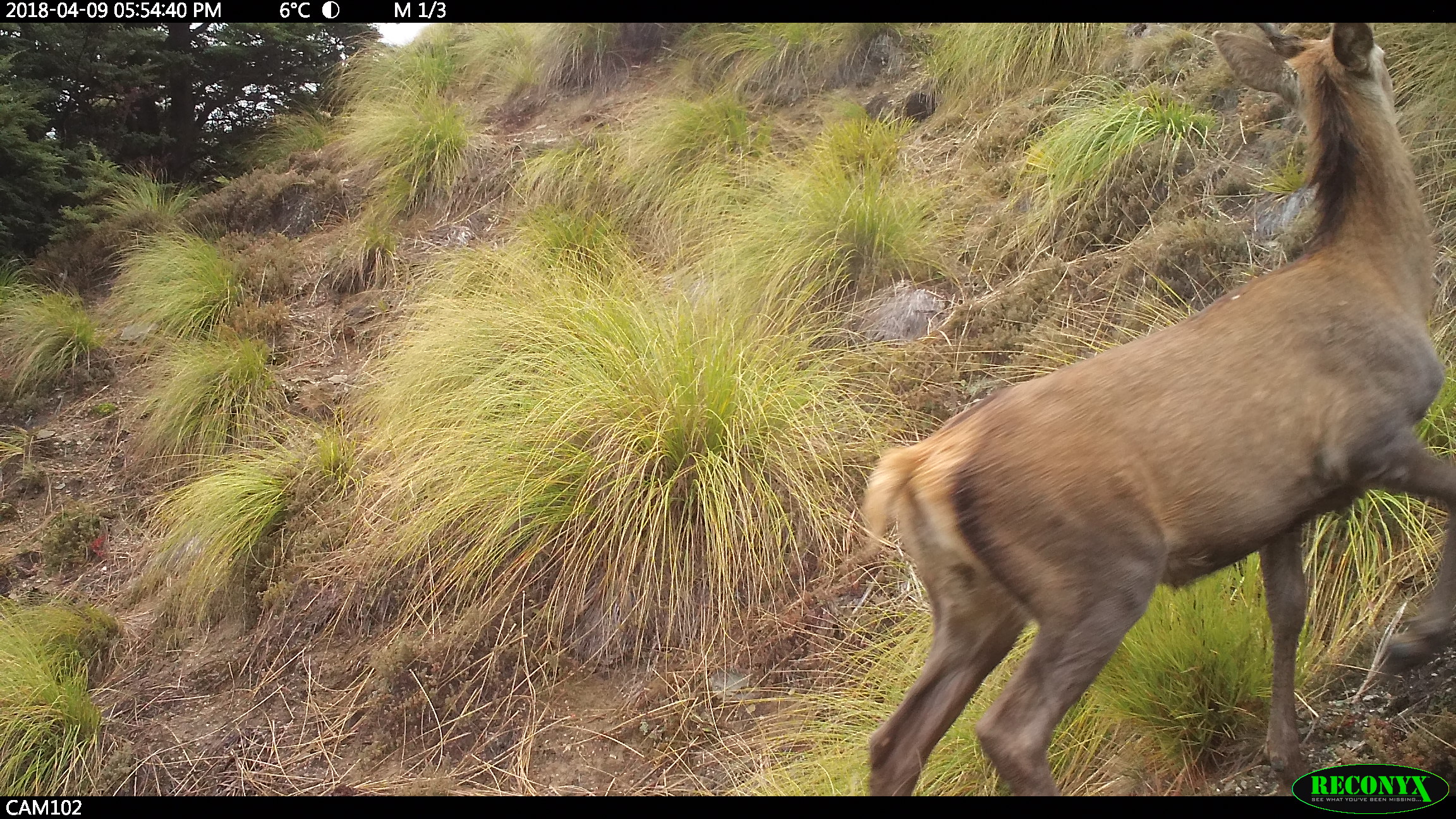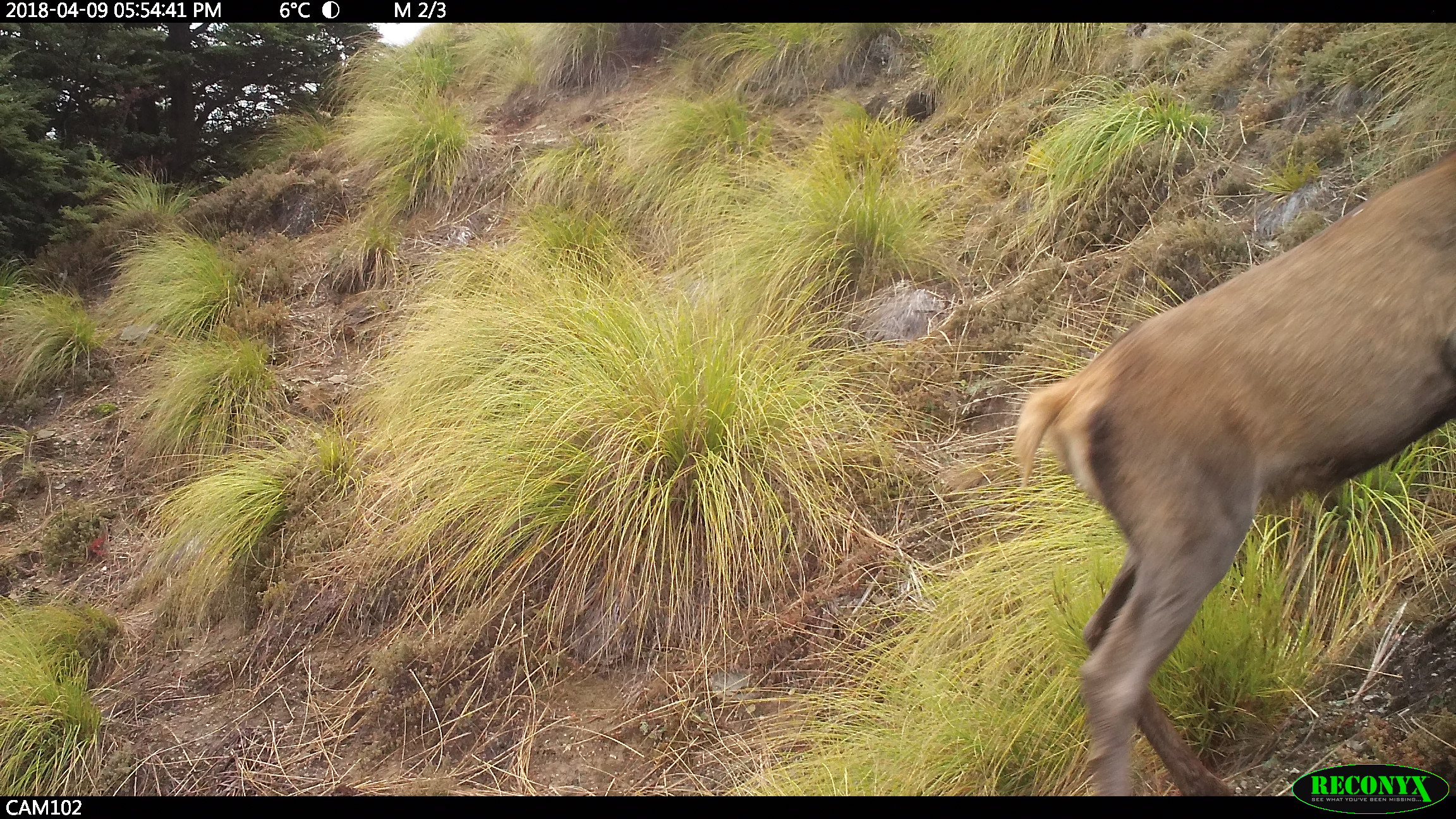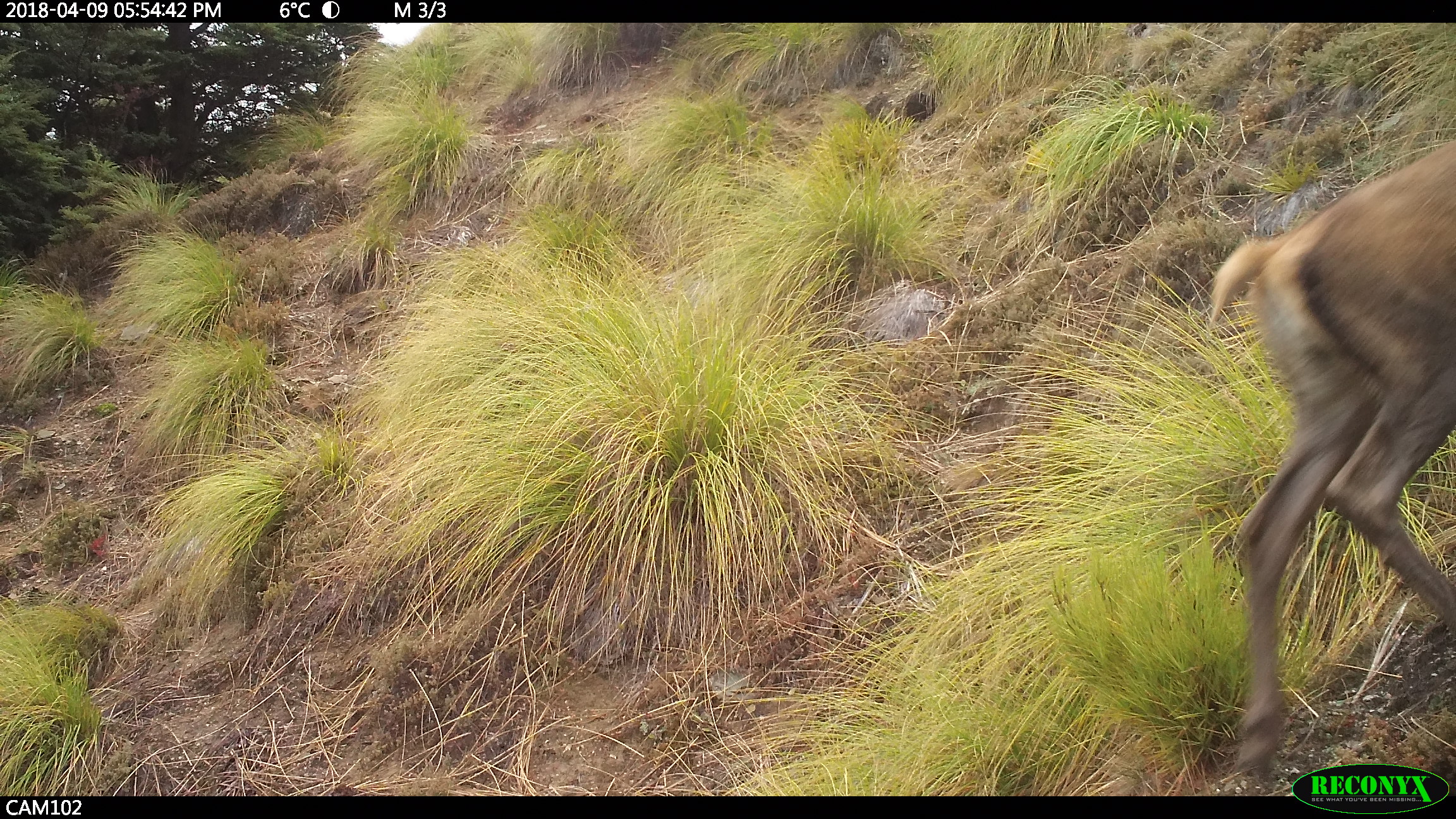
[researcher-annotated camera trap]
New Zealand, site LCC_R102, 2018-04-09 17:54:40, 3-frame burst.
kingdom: Animalia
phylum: Chordata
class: Mammalia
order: Artiodactyla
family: Cervidae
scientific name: Cervidae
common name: deer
Deer (Cervidae).